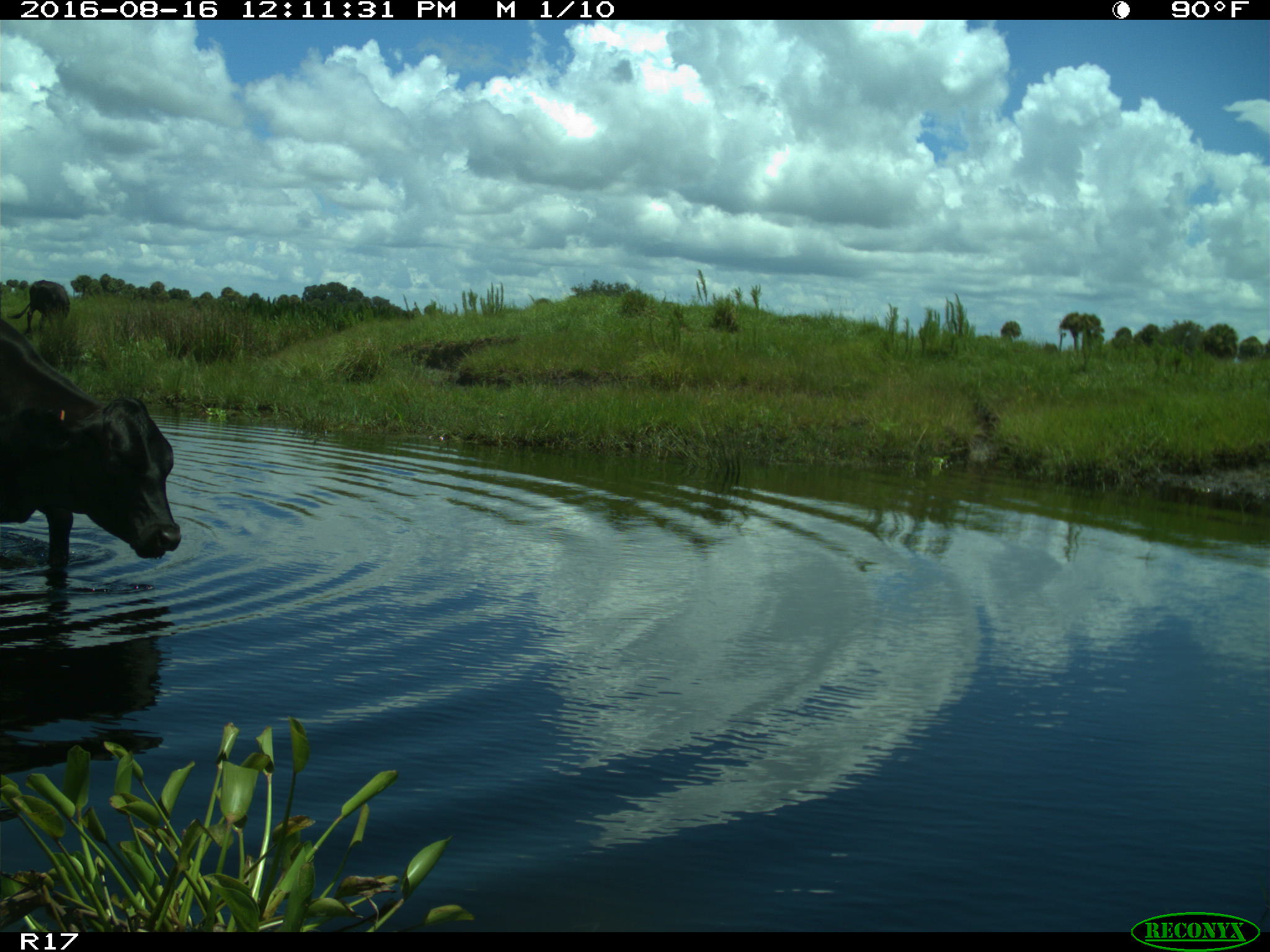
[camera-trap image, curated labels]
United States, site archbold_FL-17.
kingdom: Animalia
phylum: Chordata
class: Mammalia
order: Artiodactyla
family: Bovidae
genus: Bos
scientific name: Bos taurus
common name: domestic cow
Bos taurus (domestic cow).